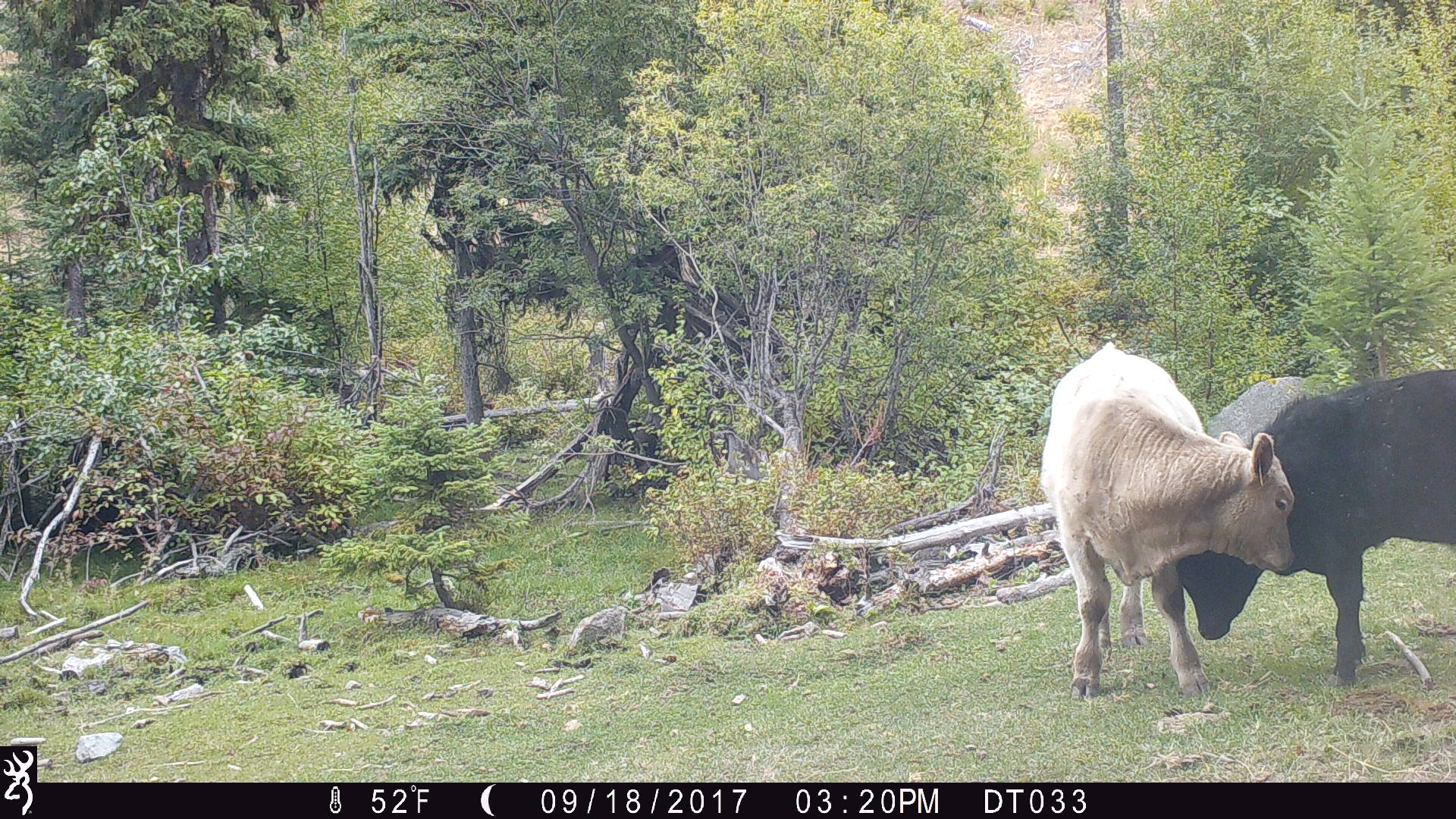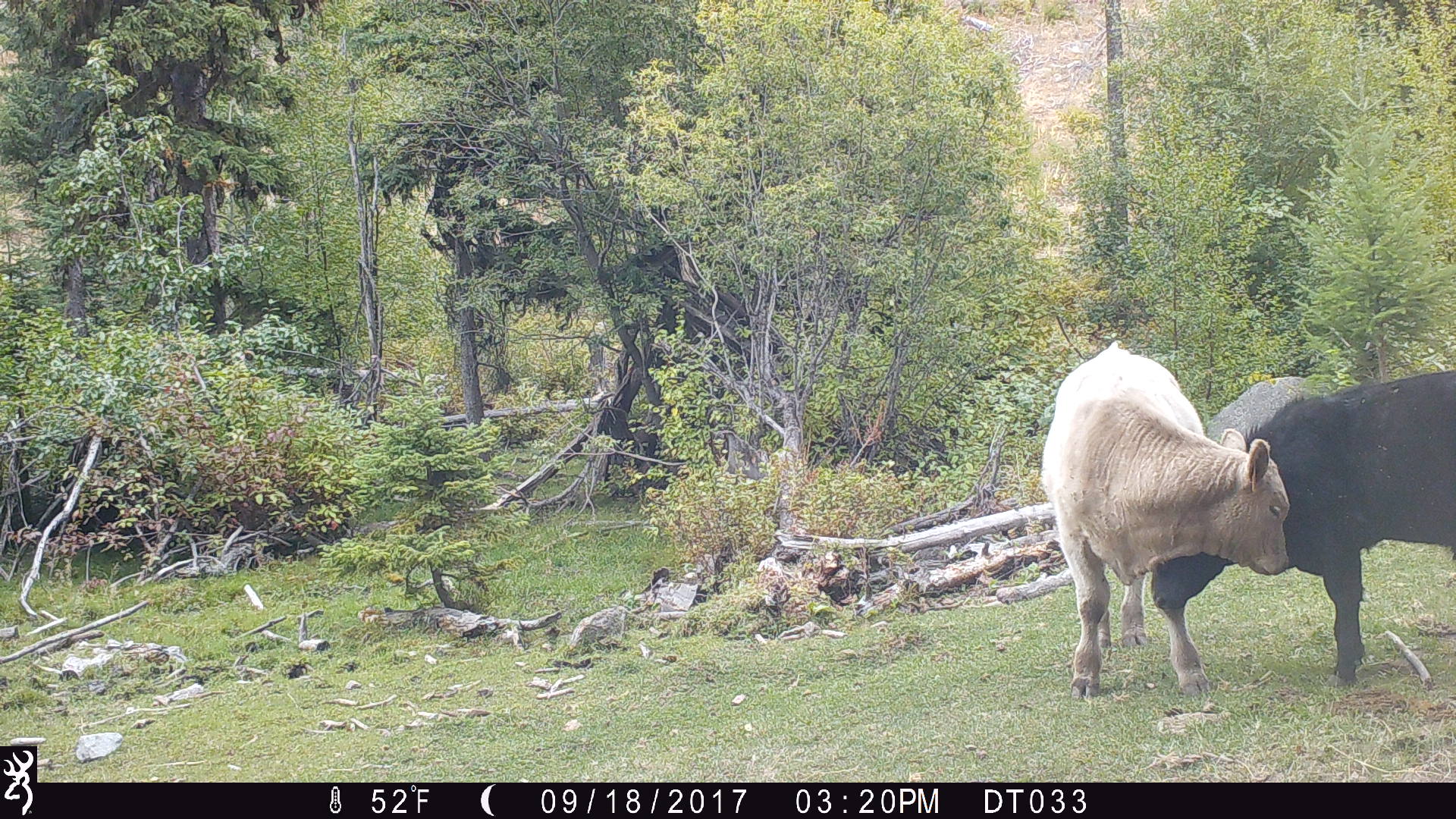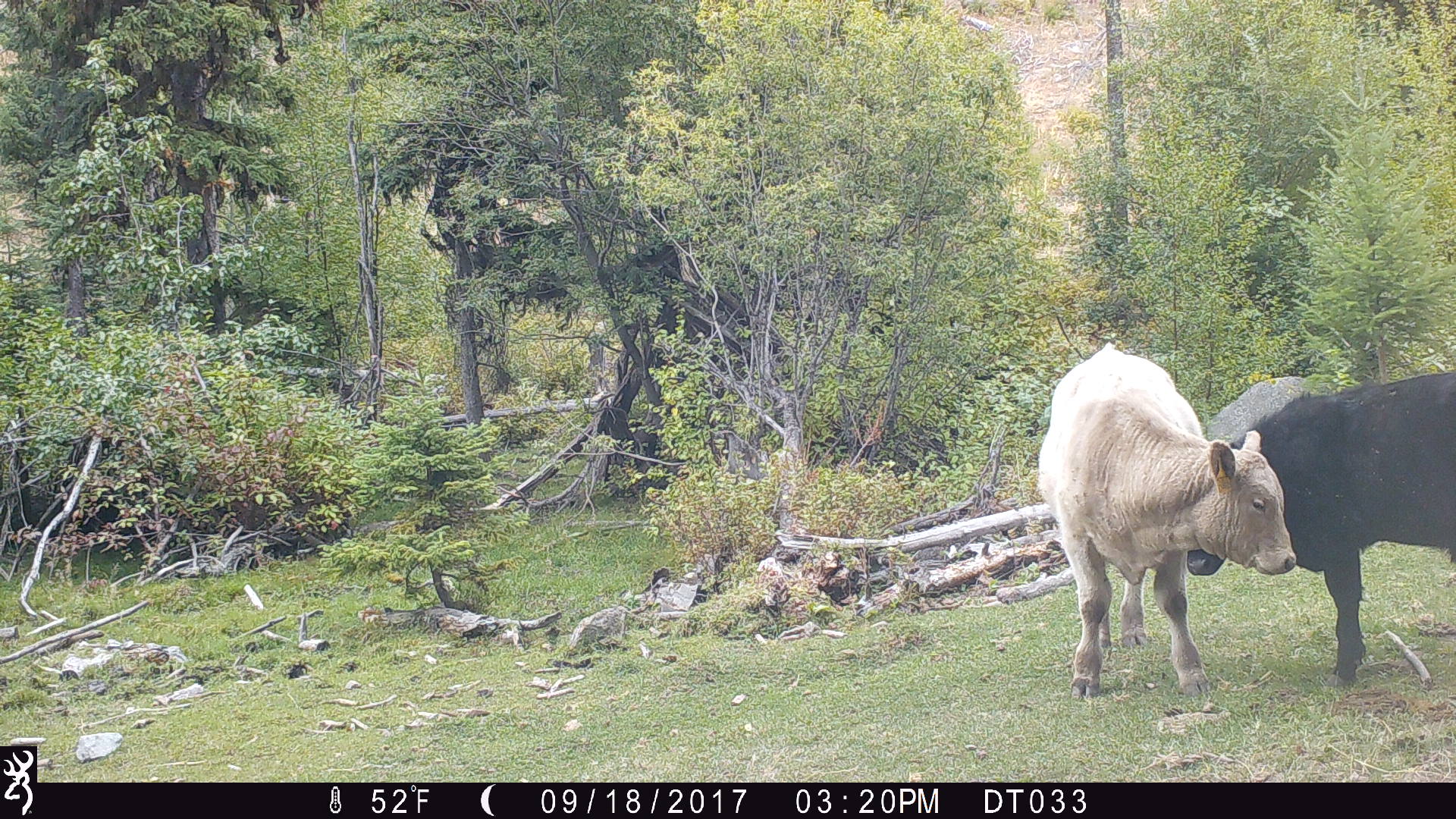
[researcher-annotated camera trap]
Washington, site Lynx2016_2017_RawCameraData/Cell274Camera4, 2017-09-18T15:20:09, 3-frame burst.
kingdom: Animalia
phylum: Chordata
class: Mammalia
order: Artiodactyla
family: Bovidae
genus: Bos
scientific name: Bos taurus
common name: domestic cattle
Domestic cattle (Bos taurus). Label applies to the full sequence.